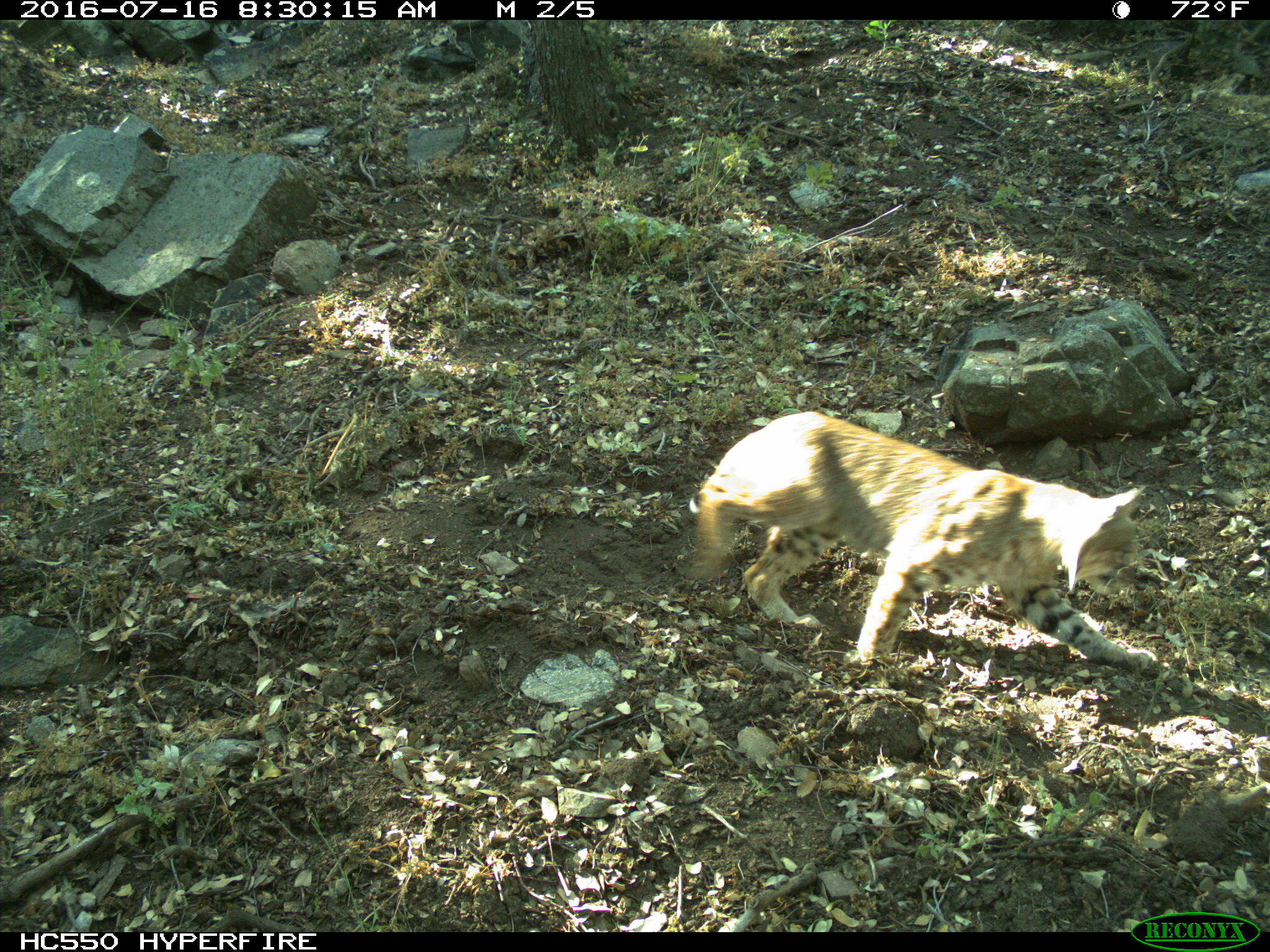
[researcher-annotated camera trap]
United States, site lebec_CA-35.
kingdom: Animalia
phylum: Chordata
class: Mammalia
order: Carnivora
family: Felidae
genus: Lynx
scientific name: Lynx rufus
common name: bobcat